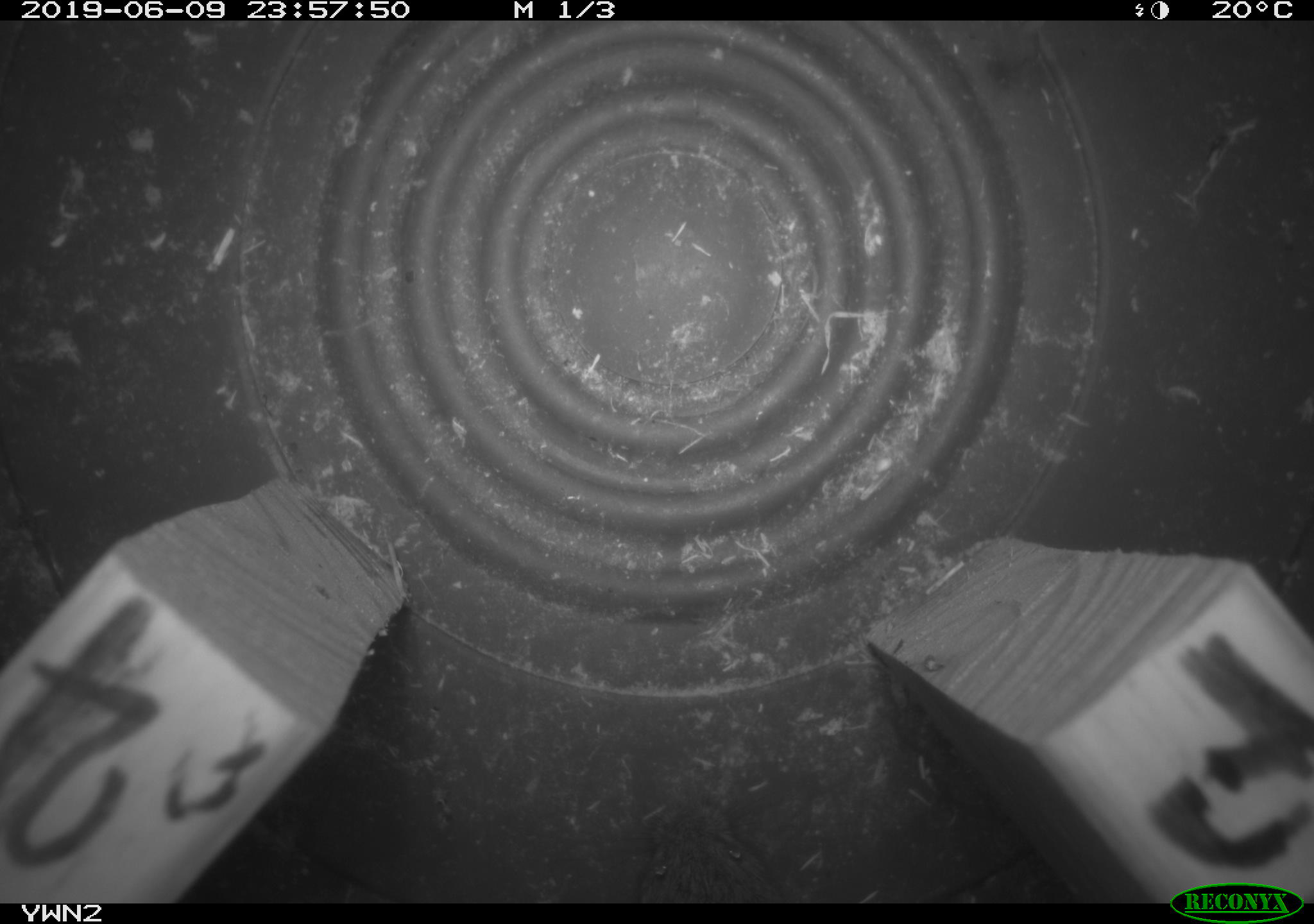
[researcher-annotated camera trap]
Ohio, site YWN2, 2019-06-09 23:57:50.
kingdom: Animalia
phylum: Chordata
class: Mammalia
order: Rodentia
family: Cricetidae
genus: Microtus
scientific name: Microtus pennsylvanicus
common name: meadow vole